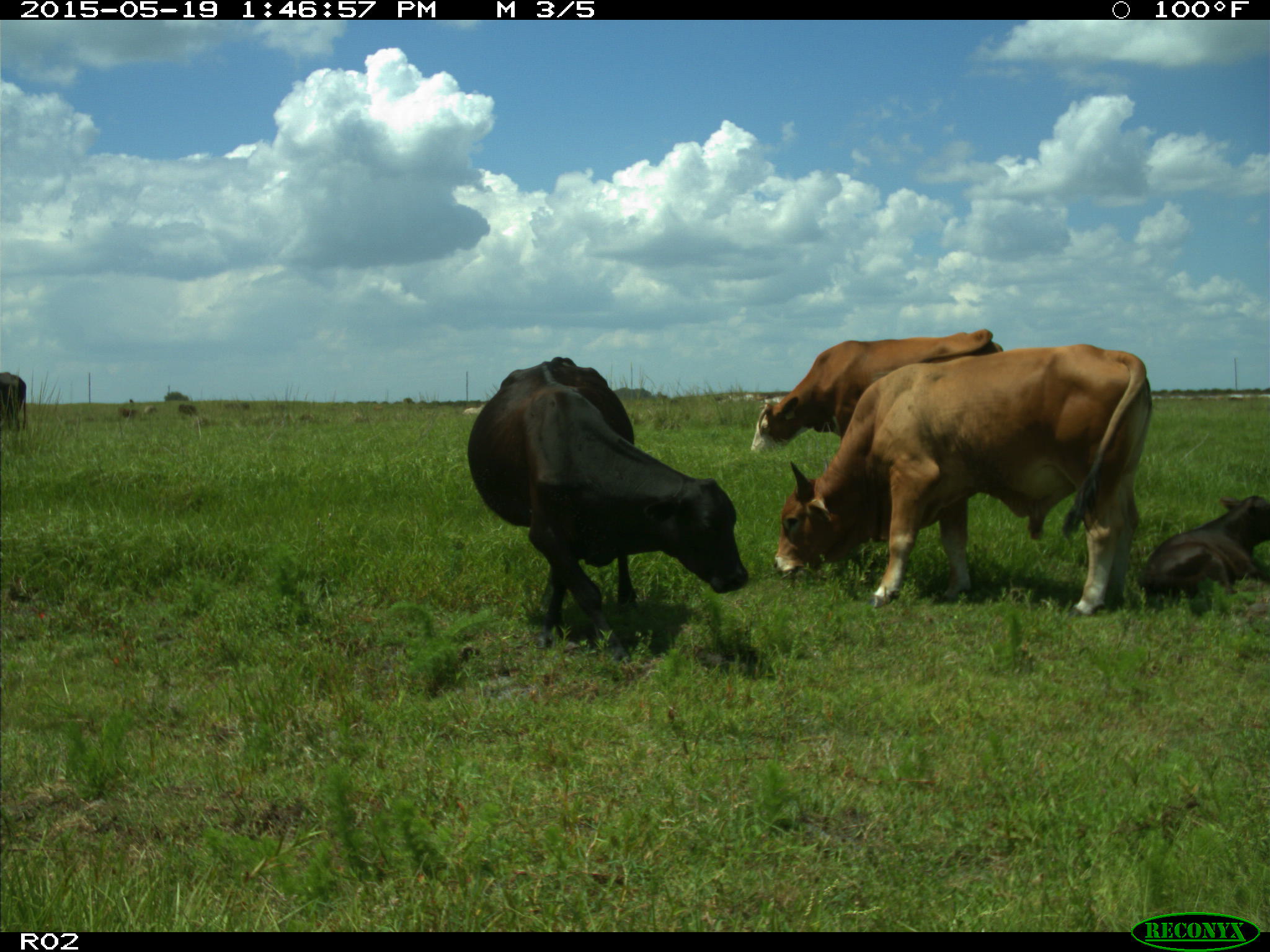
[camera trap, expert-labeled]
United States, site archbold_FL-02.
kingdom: Animalia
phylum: Chordata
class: Mammalia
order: Artiodactyla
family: Bovidae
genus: Bos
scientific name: Bos taurus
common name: domestic cow